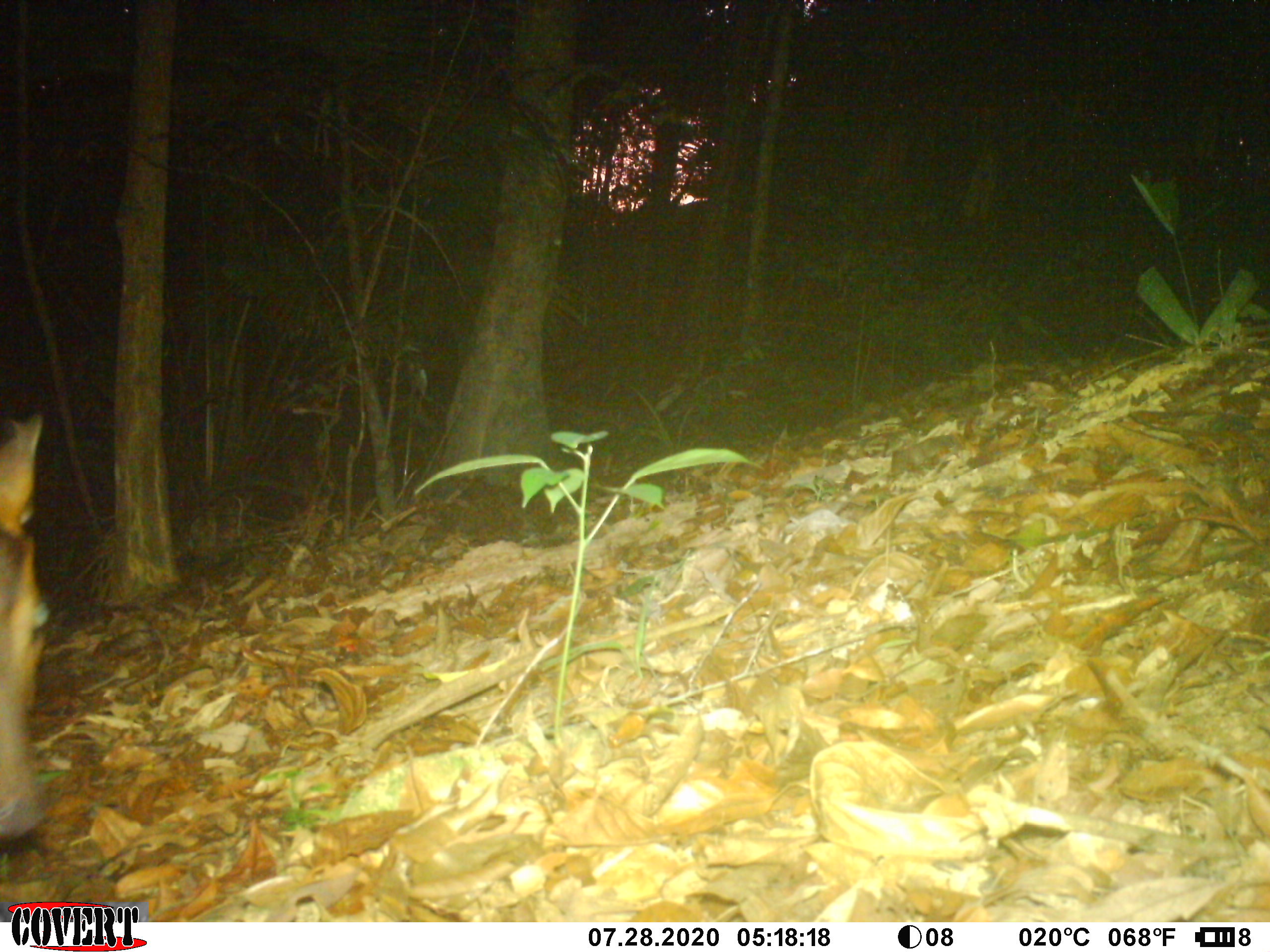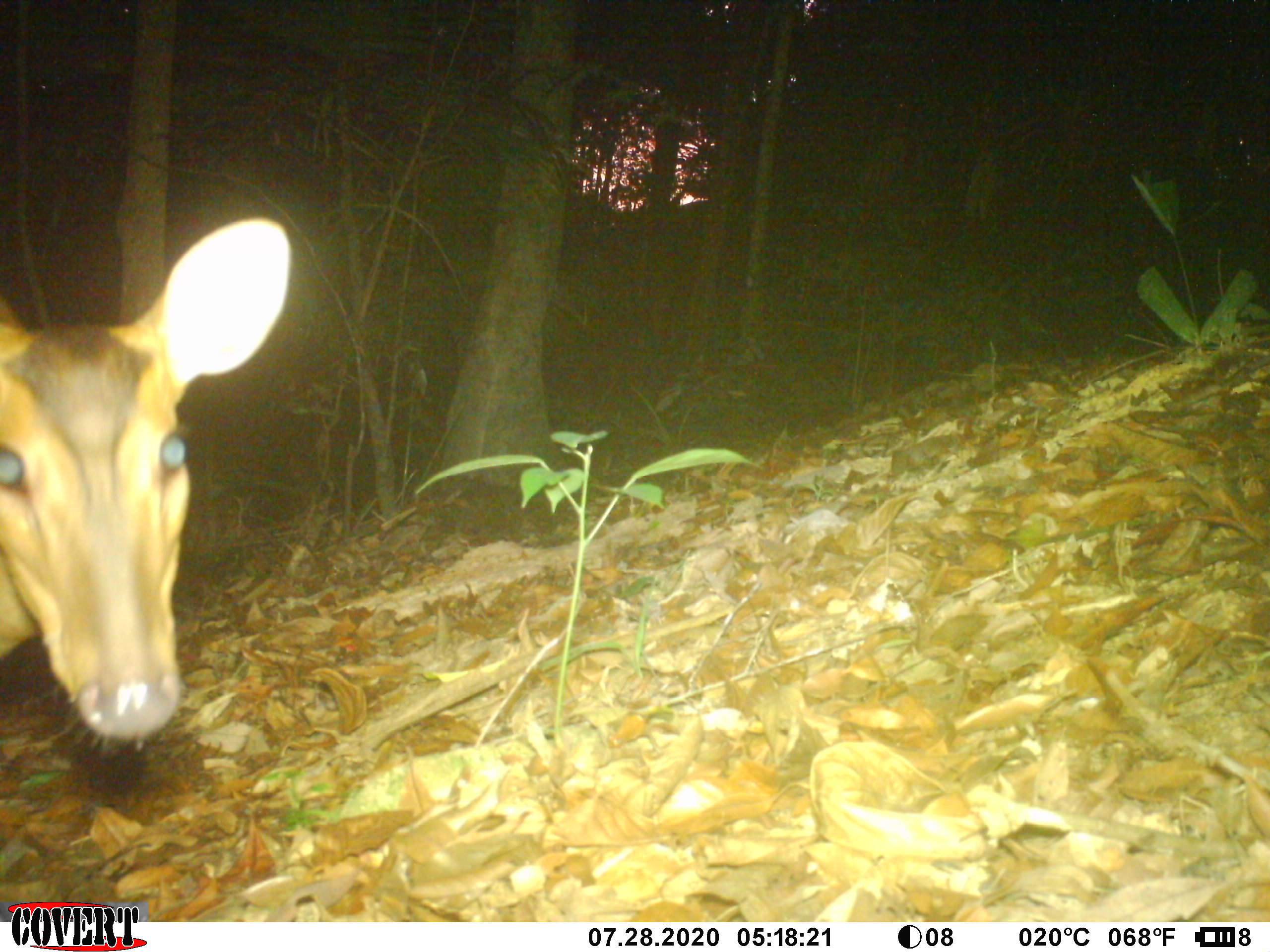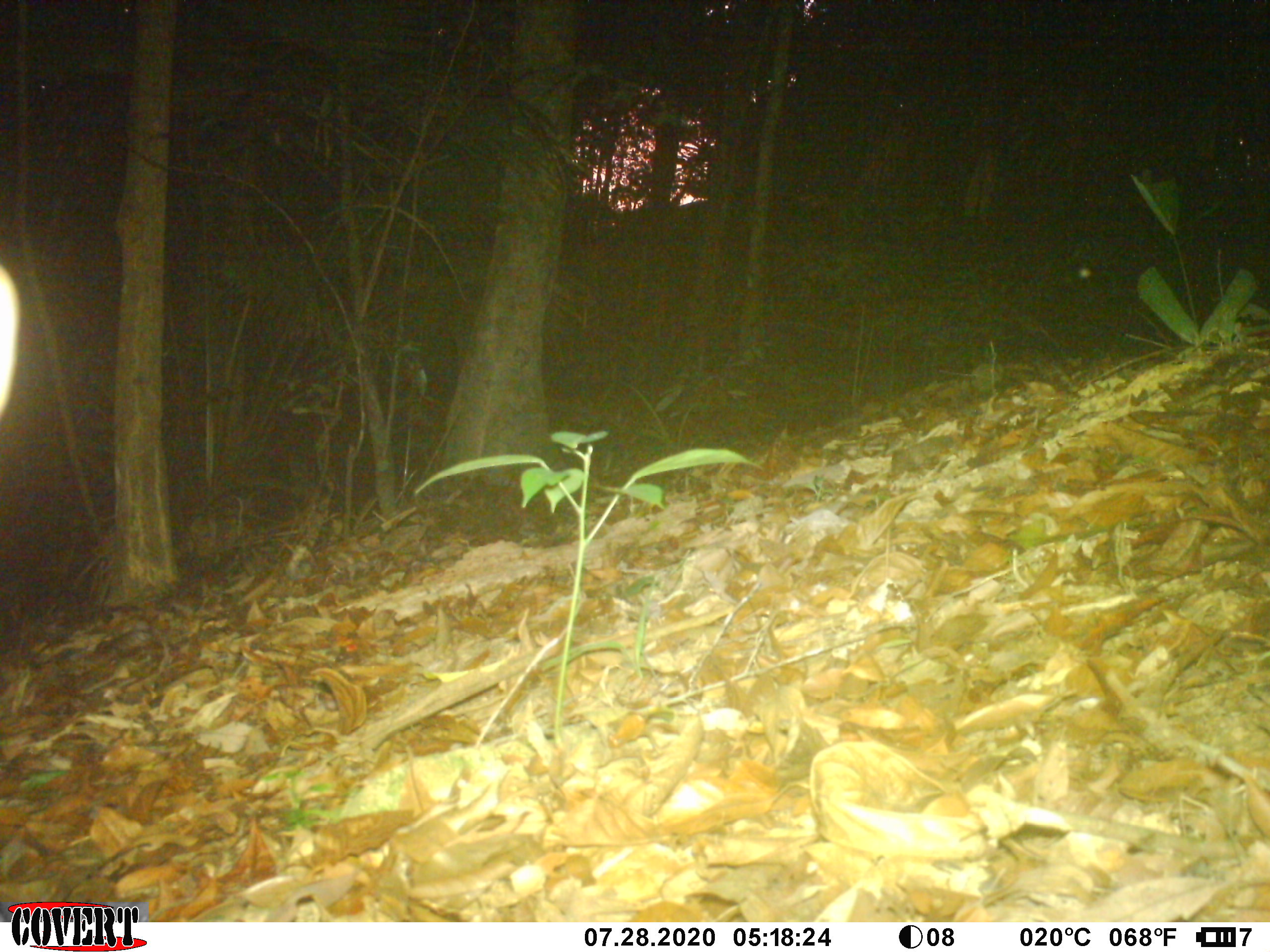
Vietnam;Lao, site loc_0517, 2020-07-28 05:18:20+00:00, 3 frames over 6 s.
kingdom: Animalia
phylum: Chordata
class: Mammalia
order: Artiodactyla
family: Cervidae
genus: Muntiacus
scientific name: Muntiacus vuquangensis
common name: large-antlered muntjac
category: large antlered muntjac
Large antlered muntjac (large-antlered muntjac) (Muntiacus vuquangensis). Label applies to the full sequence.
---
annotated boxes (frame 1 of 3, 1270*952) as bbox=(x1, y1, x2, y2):
large antlered muntjac: bbox=(0, 411, 54, 840)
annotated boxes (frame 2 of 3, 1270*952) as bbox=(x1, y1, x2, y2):
large antlered muntjac: bbox=(0, 208, 293, 759)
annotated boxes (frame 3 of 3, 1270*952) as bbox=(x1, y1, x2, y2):
large antlered muntjac: bbox=(0, 256, 24, 425)